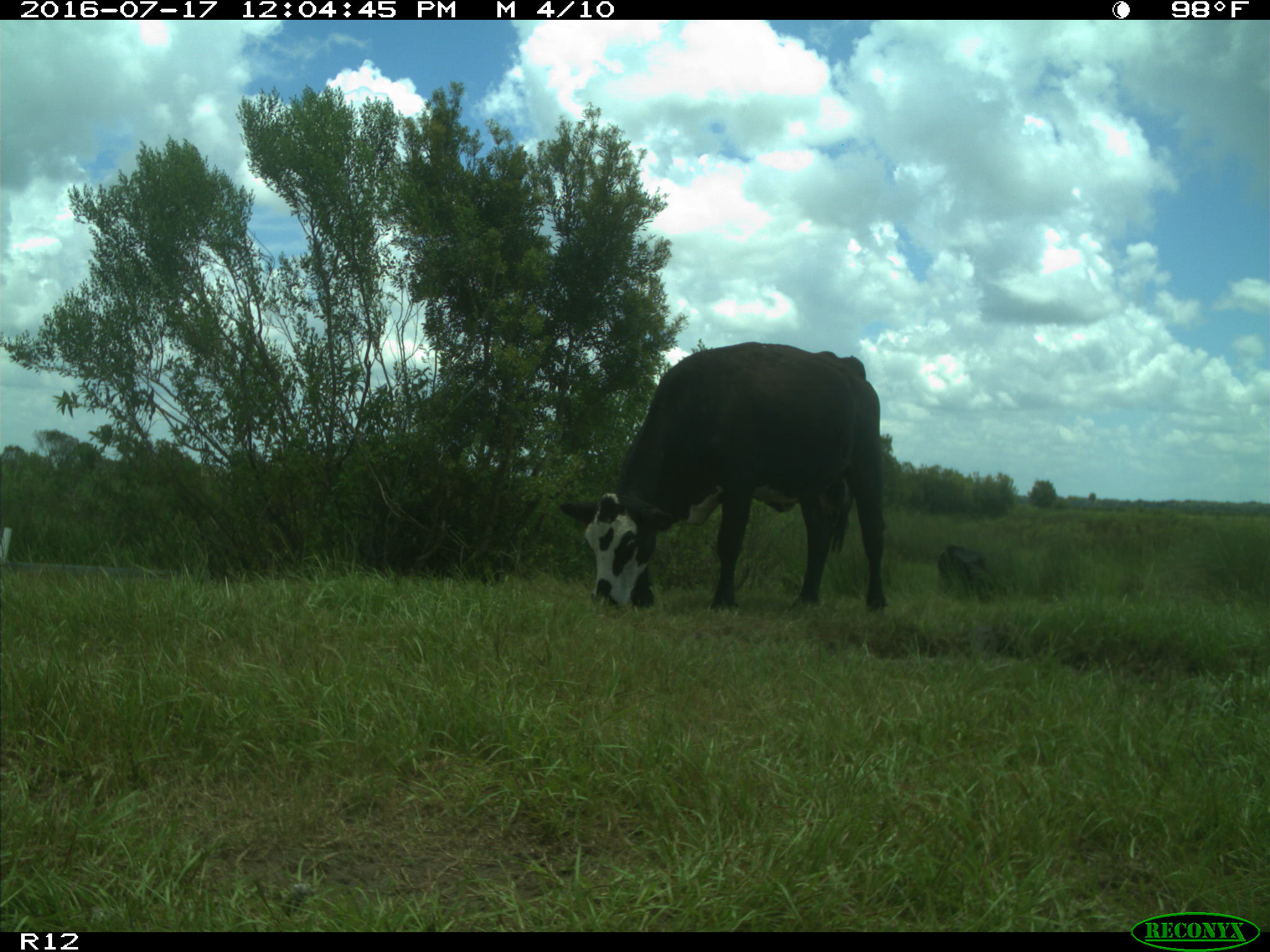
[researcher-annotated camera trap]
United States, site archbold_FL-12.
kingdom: Animalia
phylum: Chordata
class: Mammalia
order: Artiodactyla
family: Bovidae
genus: Bos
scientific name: Bos taurus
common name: domestic cow